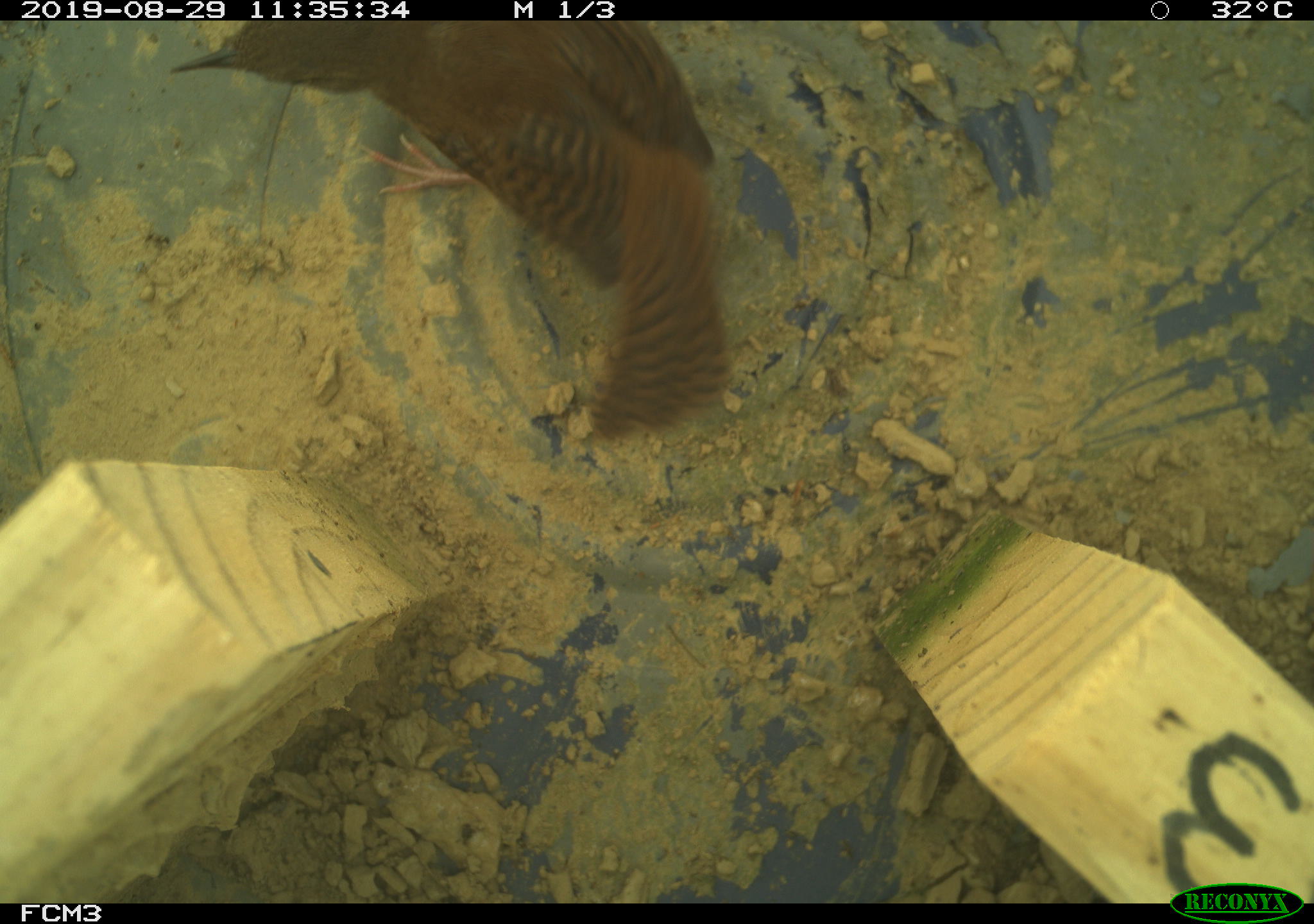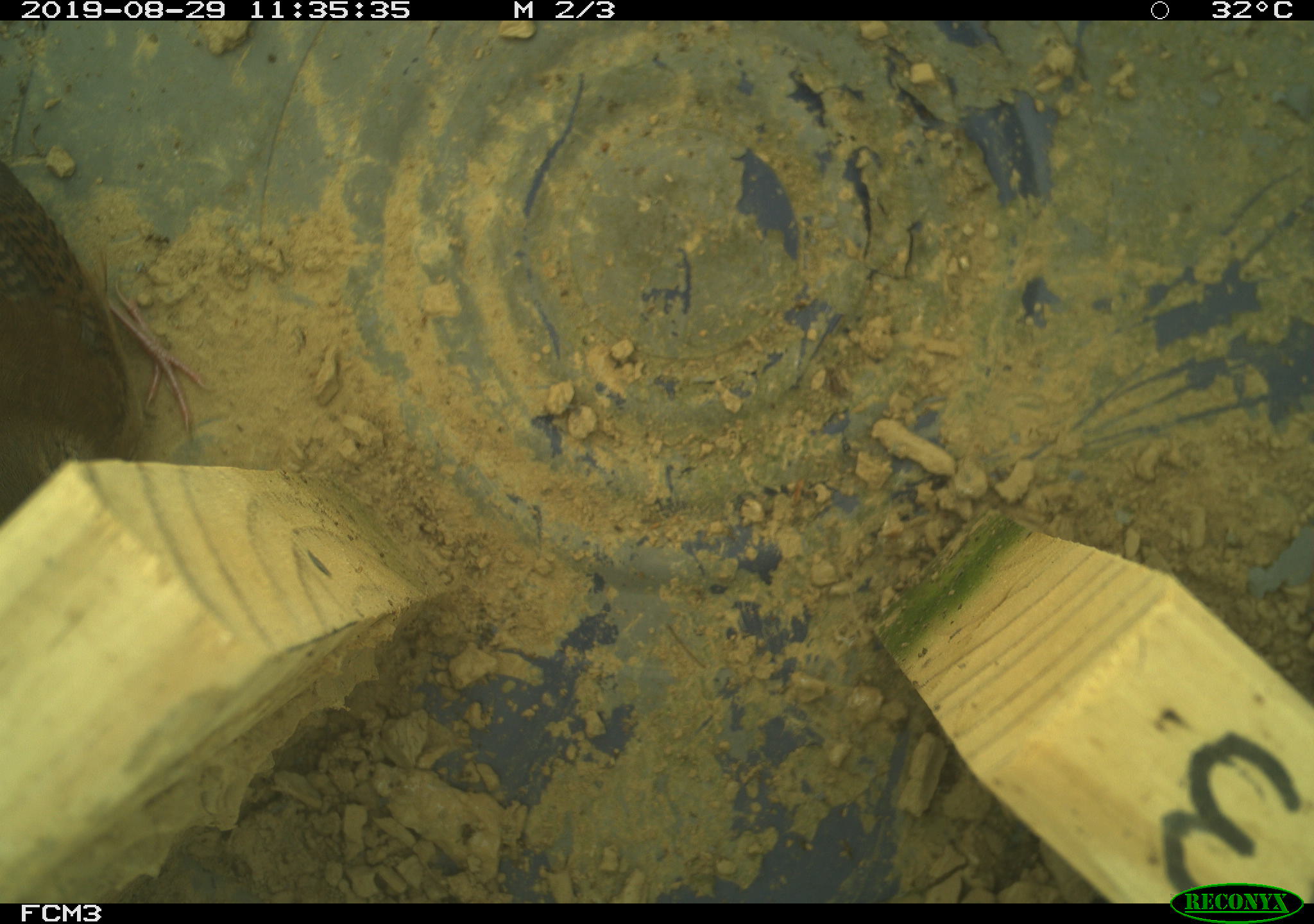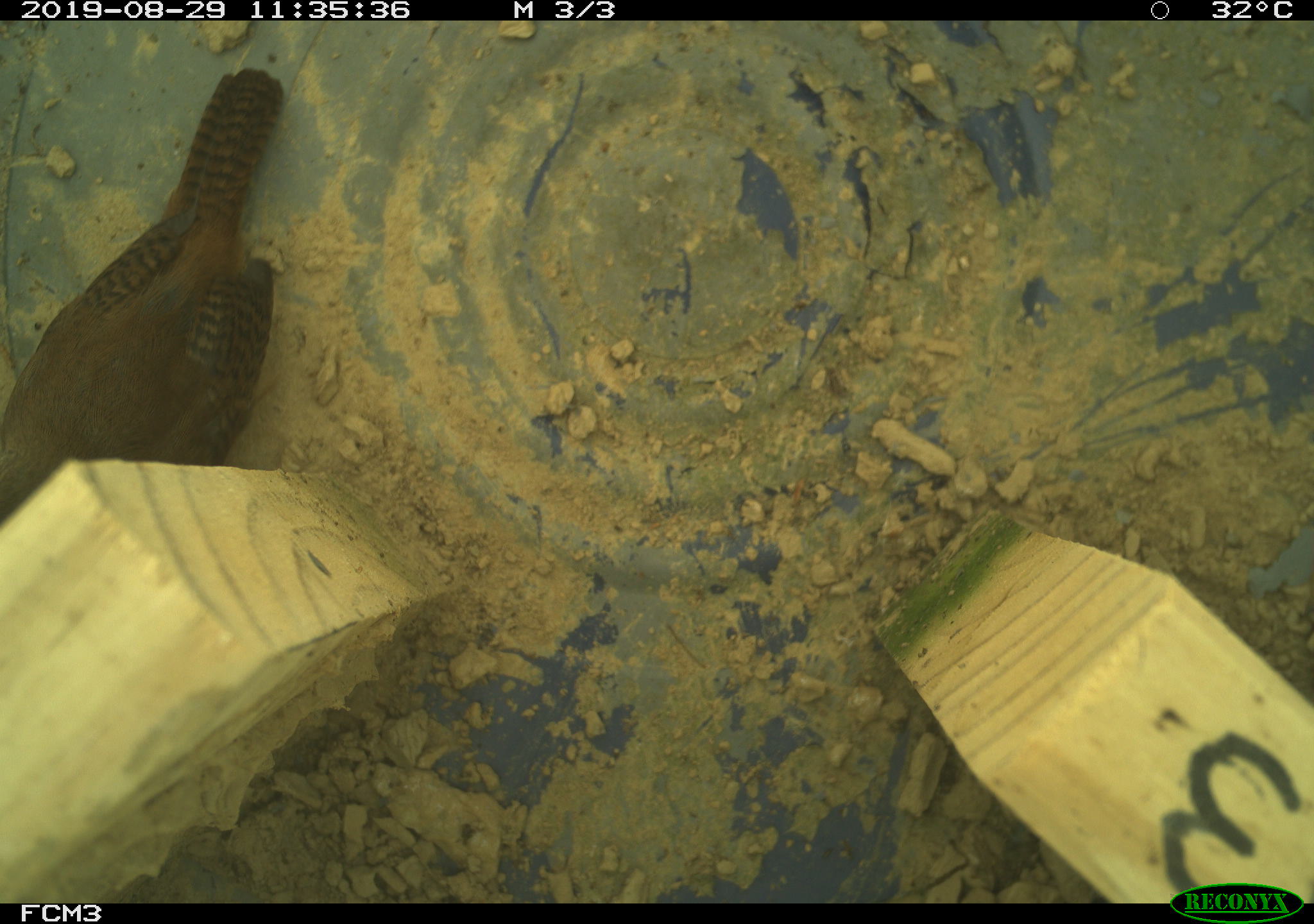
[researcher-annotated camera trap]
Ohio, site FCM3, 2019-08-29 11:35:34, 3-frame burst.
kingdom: Animalia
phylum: Chordata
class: Aves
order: Passeriformes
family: Troglodytidae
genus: Troglodytes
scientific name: Troglodytes aedon aedon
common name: northern house wren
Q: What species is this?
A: Northern house wren (Troglodytes aedon aedon).